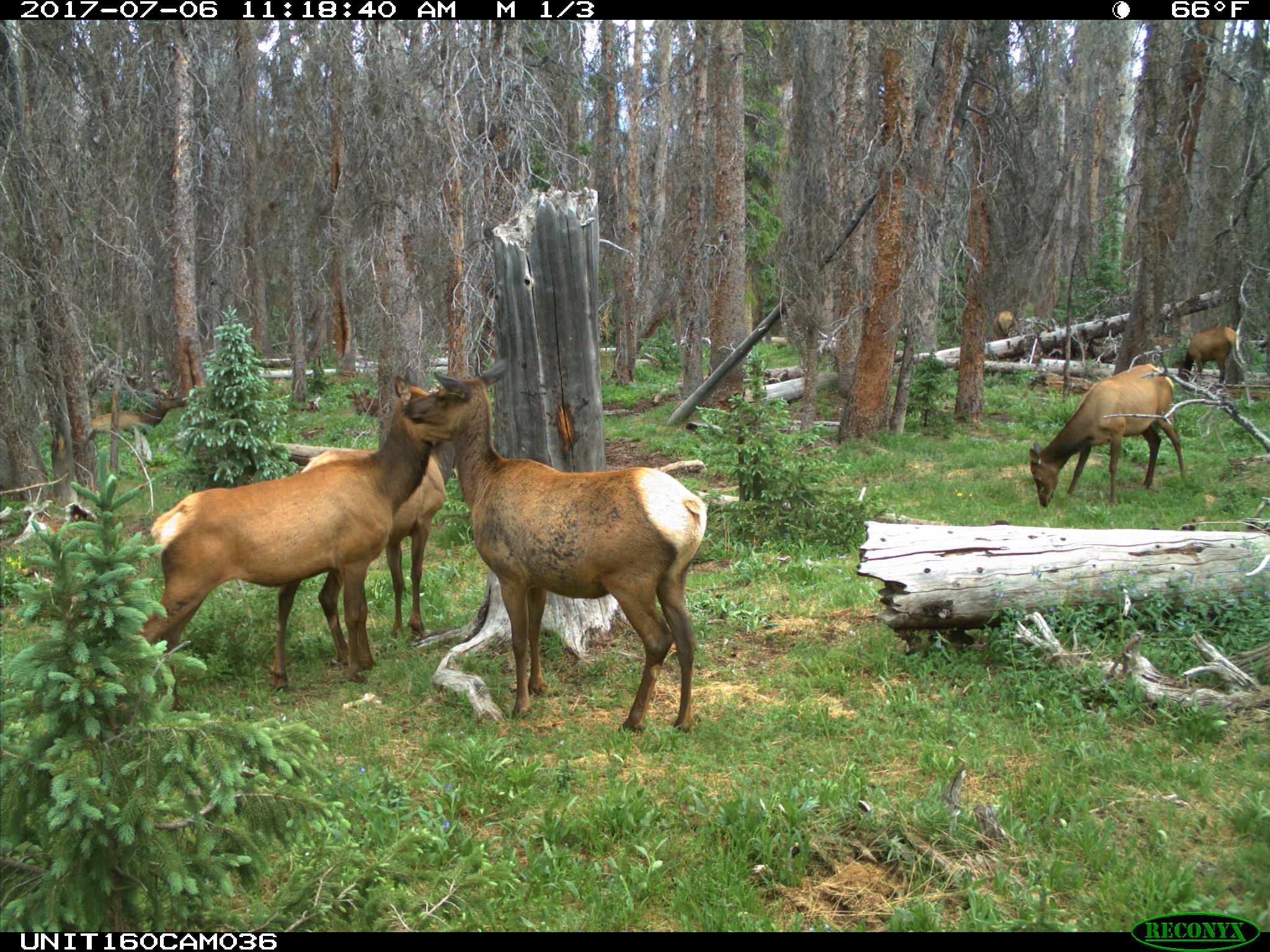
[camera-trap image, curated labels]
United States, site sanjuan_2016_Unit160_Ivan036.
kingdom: Animalia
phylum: Chordata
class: Mammalia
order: Artiodactyla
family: Cervidae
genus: Cervus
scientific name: Cervus elaphus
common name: red deer